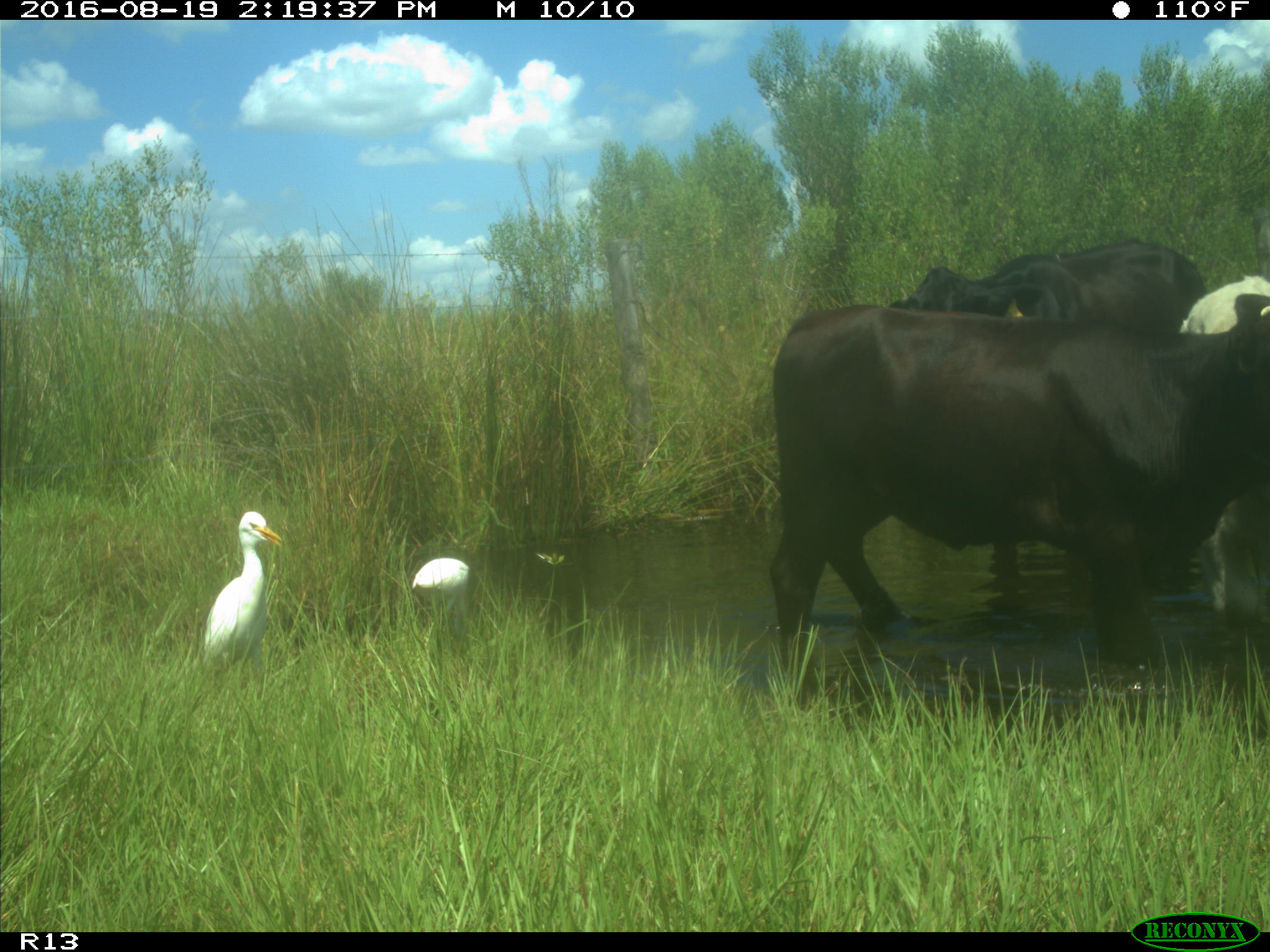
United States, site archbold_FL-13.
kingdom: Animalia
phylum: Chordata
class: Mammalia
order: Artiodactyla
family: Bovidae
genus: Bos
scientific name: Bos taurus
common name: domestic cow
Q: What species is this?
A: Bos taurus (domestic cow).